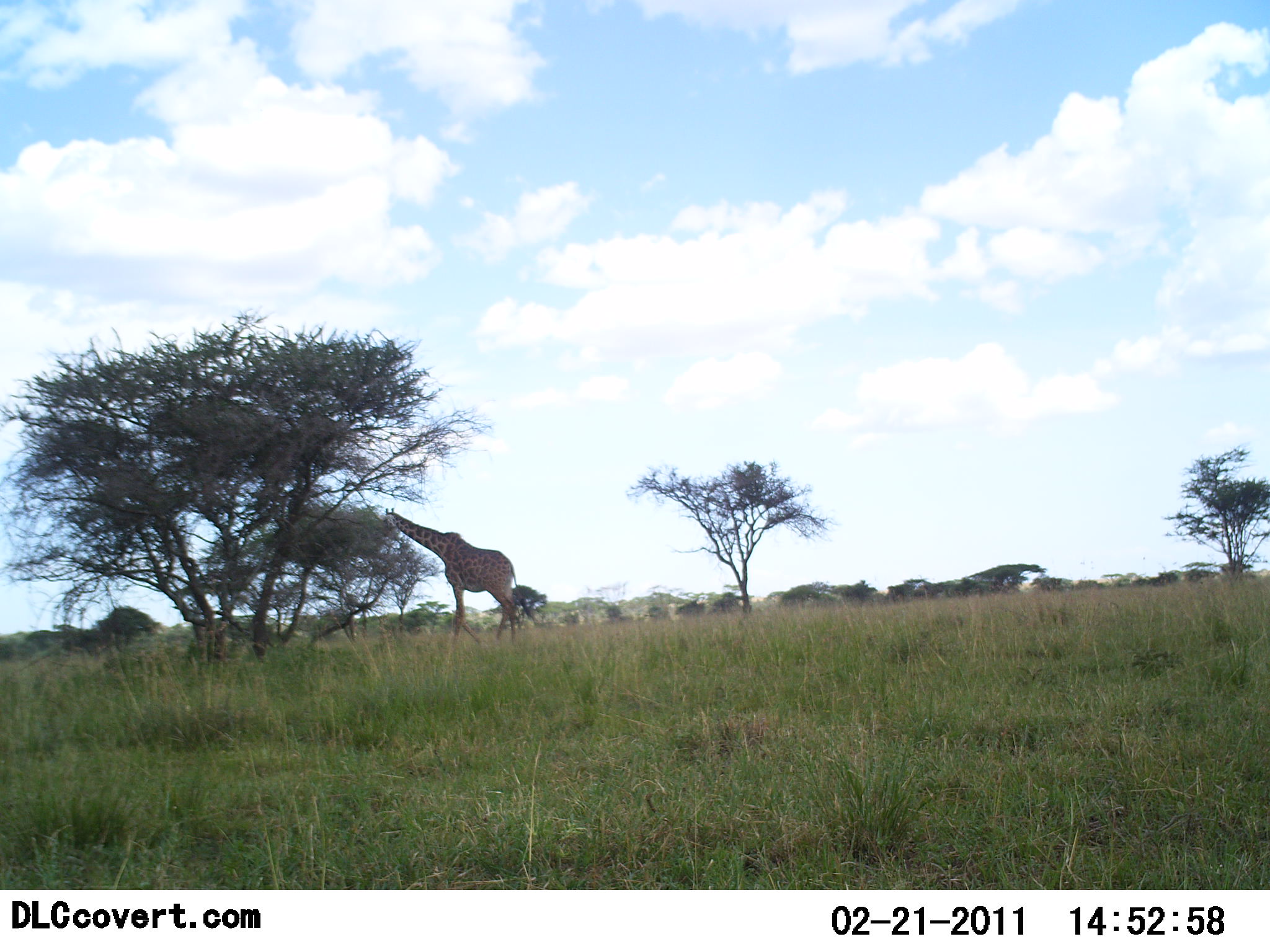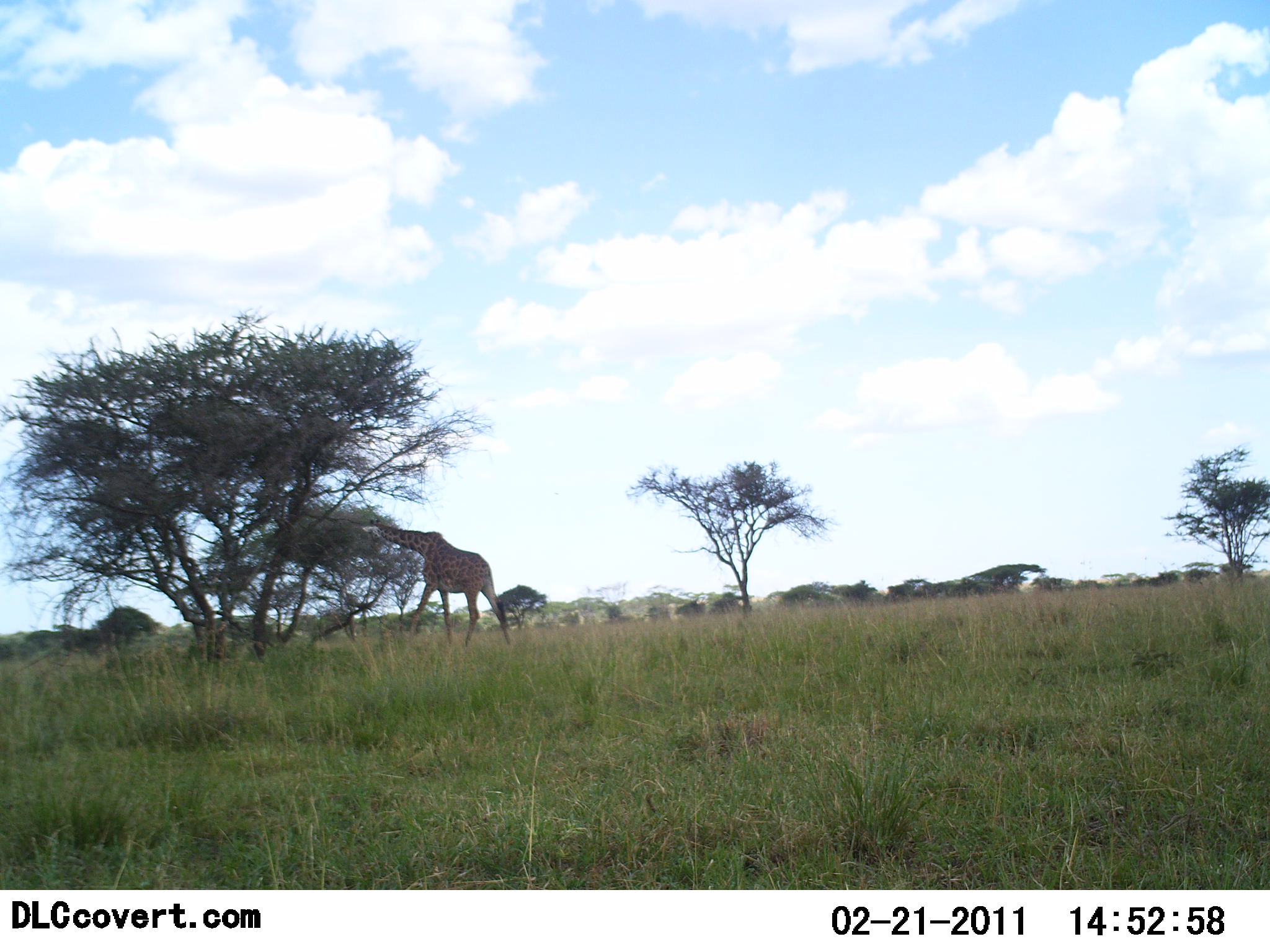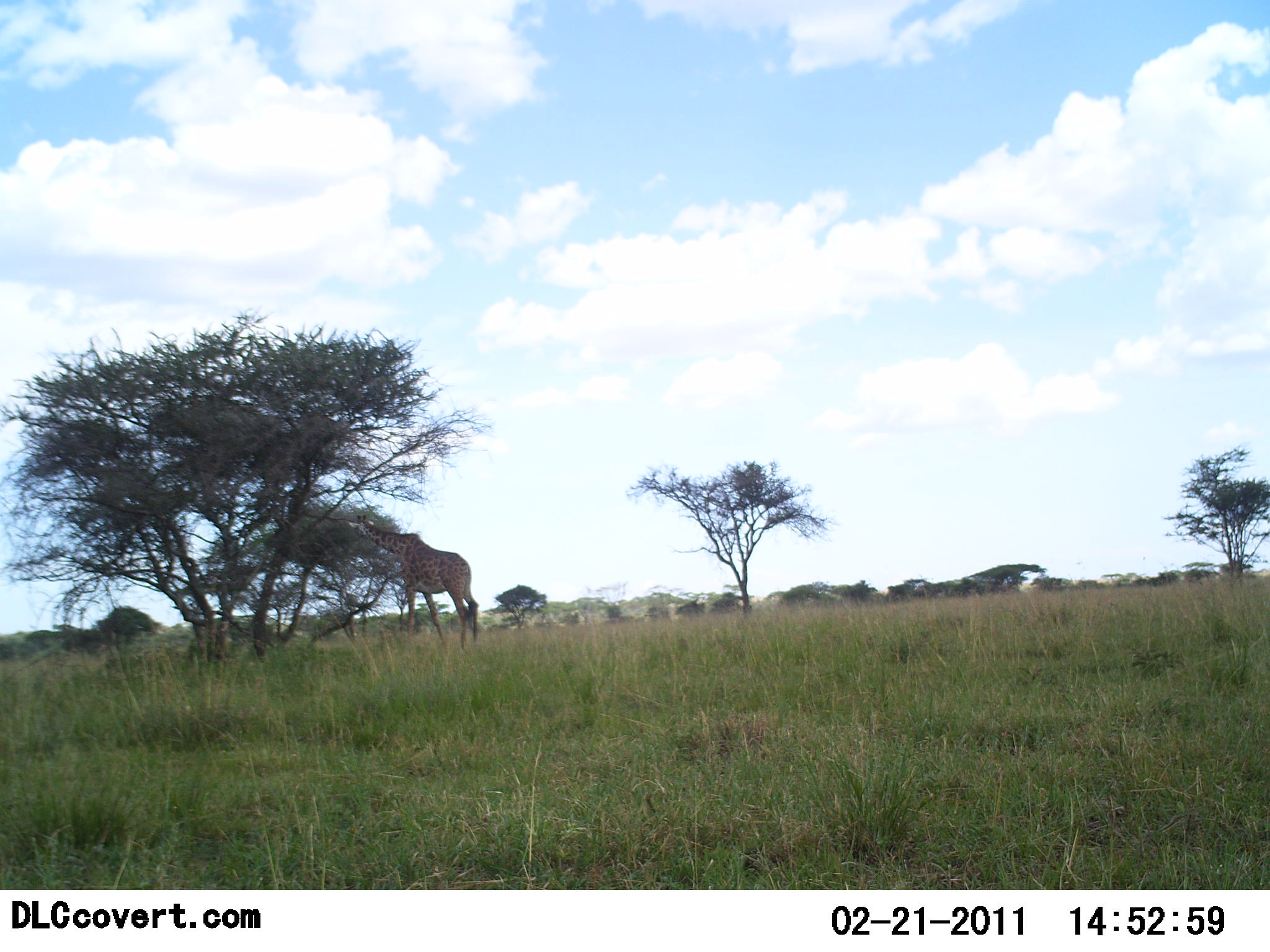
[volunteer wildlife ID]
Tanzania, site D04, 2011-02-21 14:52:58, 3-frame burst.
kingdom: Animalia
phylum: Chordata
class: Mammalia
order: Artiodactyla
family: Giraffidae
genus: Giraffa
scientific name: Giraffa camelopardalis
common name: giraffe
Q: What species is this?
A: Giraffe (Giraffa camelopardalis).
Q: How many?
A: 1.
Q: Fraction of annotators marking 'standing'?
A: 10%.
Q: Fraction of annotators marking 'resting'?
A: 0%.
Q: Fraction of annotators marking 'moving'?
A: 60%.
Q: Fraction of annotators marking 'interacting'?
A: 0%.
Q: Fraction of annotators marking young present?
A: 0%.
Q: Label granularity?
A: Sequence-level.